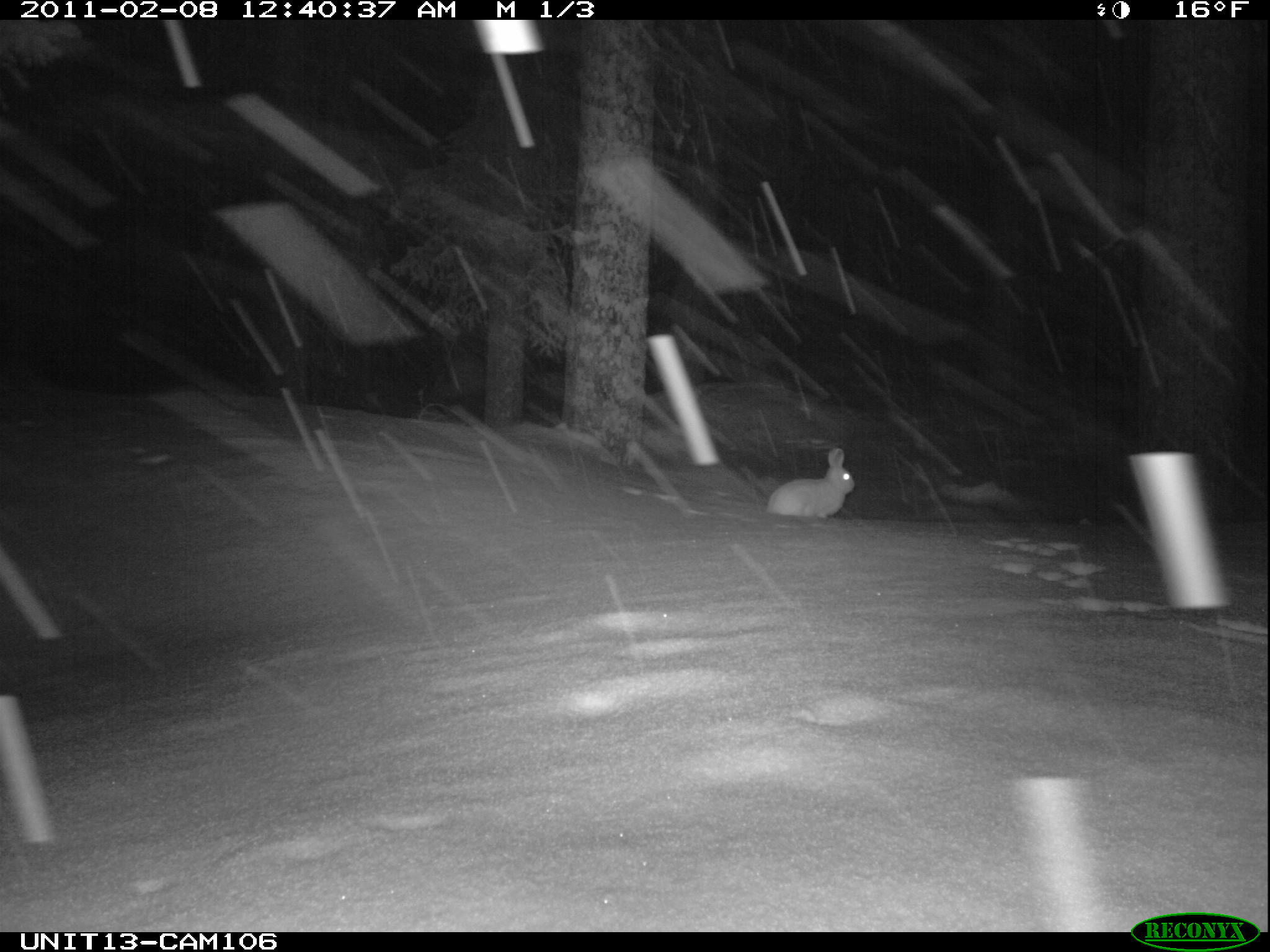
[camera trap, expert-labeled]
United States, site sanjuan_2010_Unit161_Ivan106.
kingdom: Animalia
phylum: Chordata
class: Mammalia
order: Lagomorpha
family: Leporidae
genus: Lepus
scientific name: Lepus americanus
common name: snowshoe hare